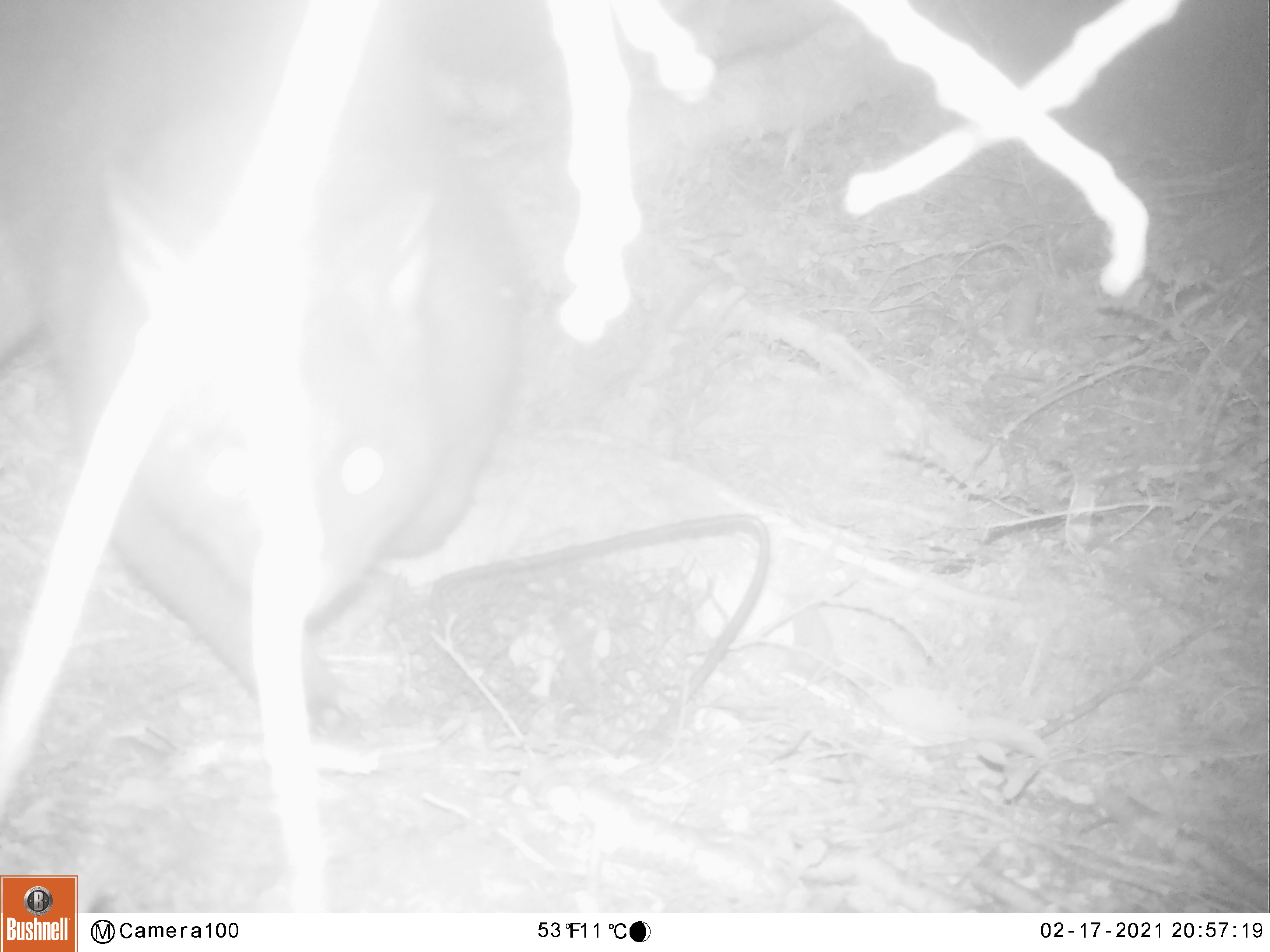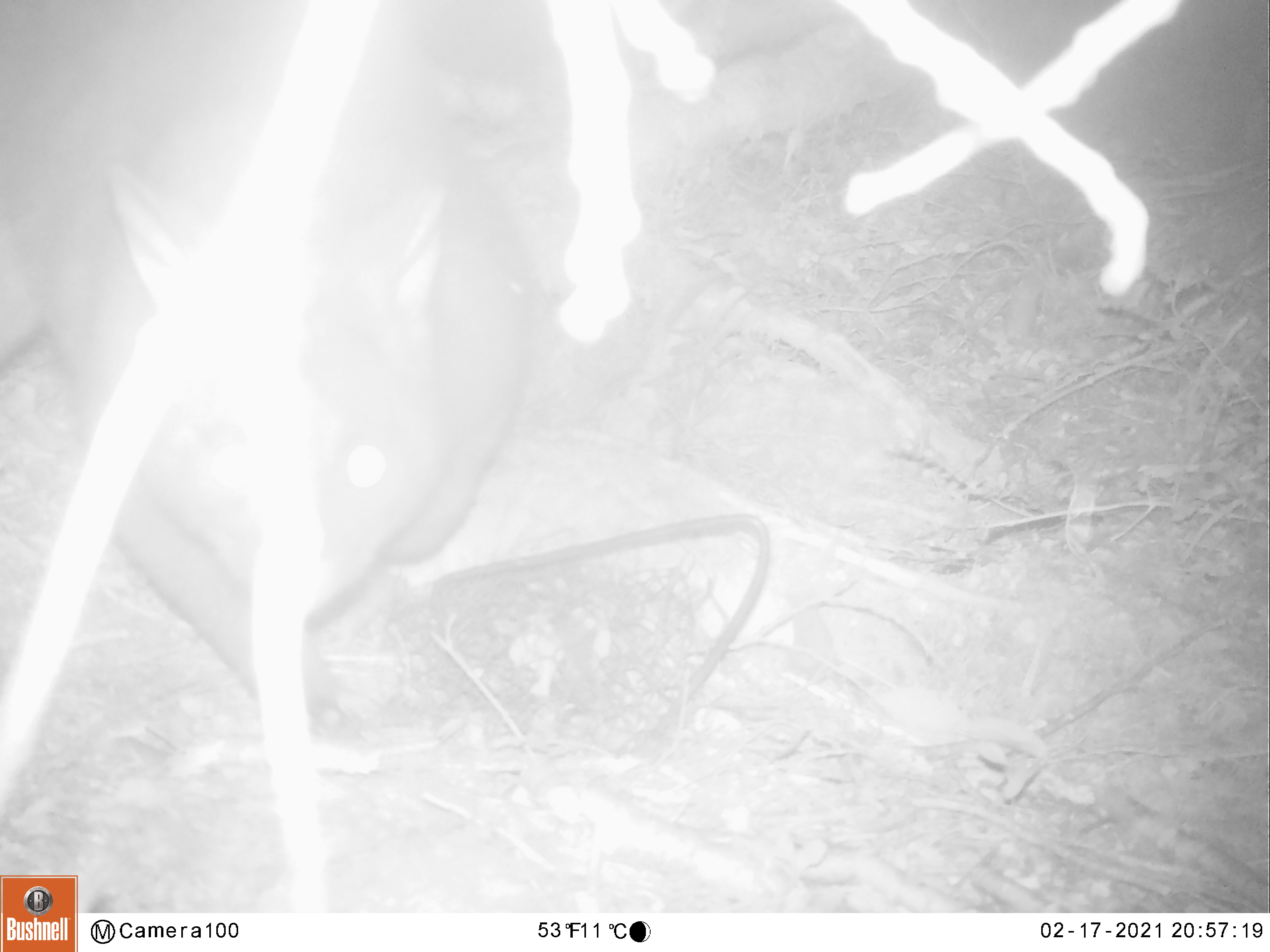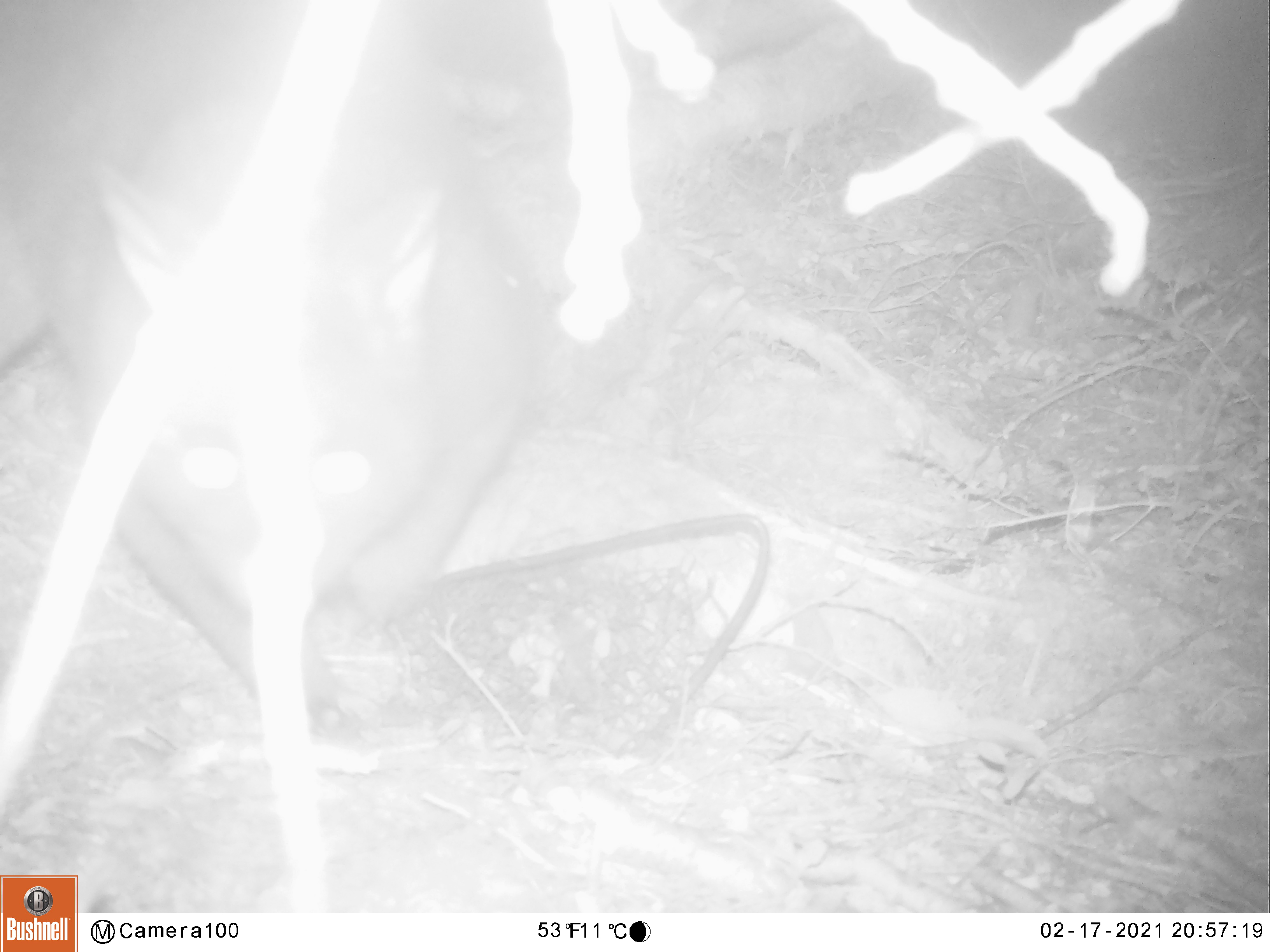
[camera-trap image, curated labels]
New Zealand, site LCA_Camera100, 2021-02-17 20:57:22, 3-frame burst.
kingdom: Animalia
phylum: Chordata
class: Mammalia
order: Diprotodontia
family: Phalangeridae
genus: Trichosurus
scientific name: Trichosurus vulpecula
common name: common brushtail possum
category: possum